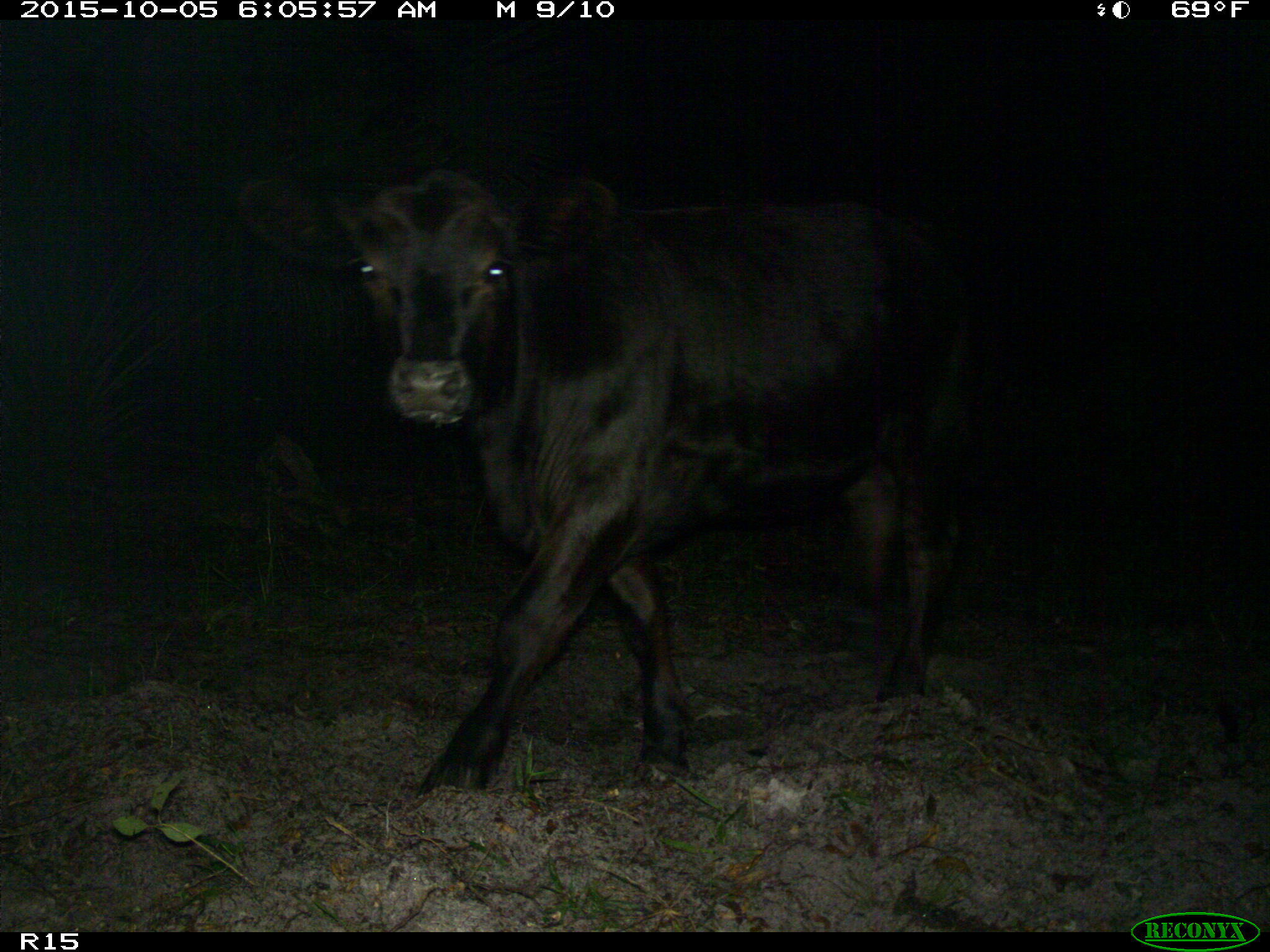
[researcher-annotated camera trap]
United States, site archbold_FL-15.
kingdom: Animalia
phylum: Chordata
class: Mammalia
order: Artiodactyla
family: Bovidae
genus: Bos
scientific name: Bos taurus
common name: domestic cow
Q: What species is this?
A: Bos taurus (domestic cow).